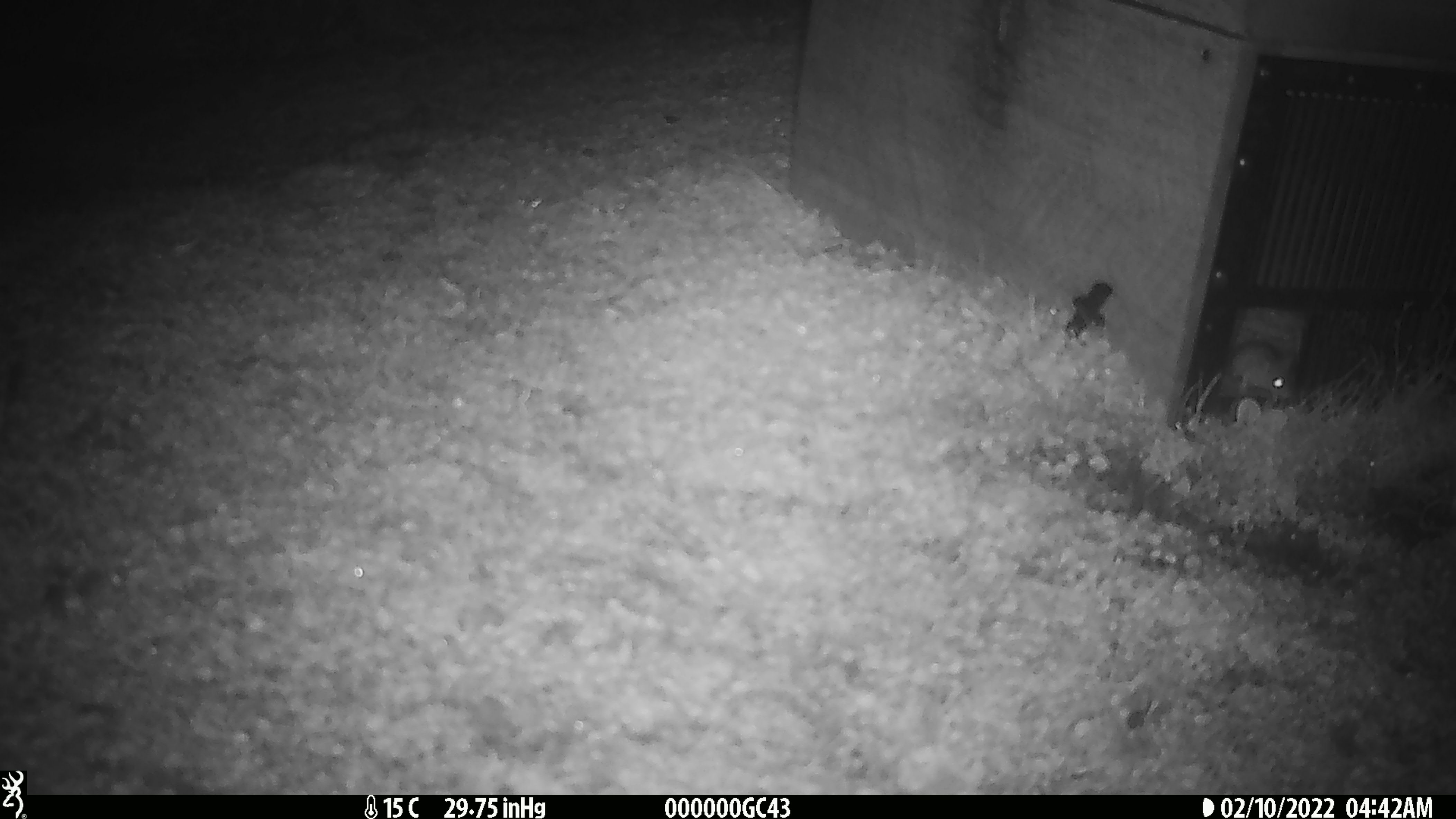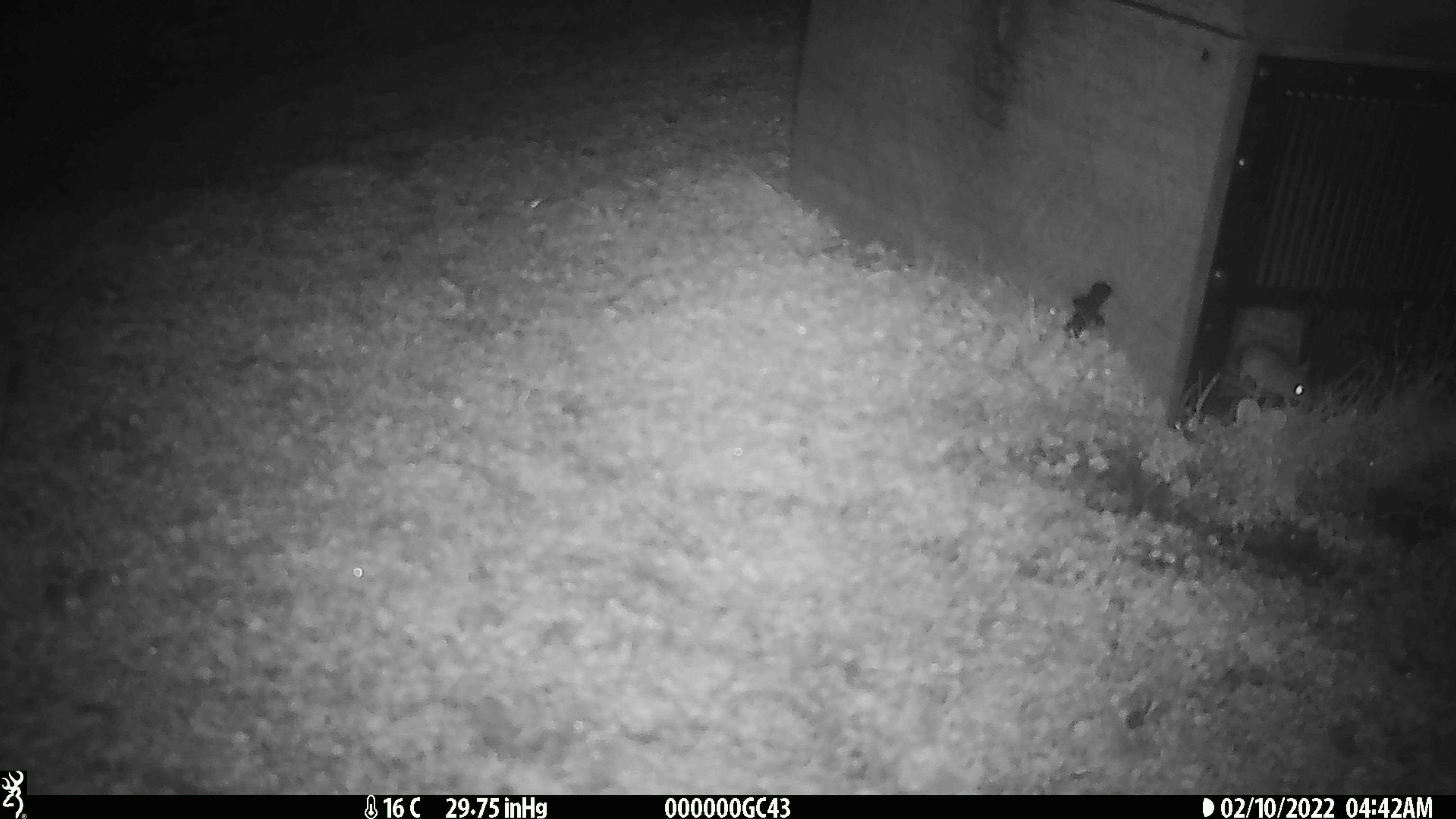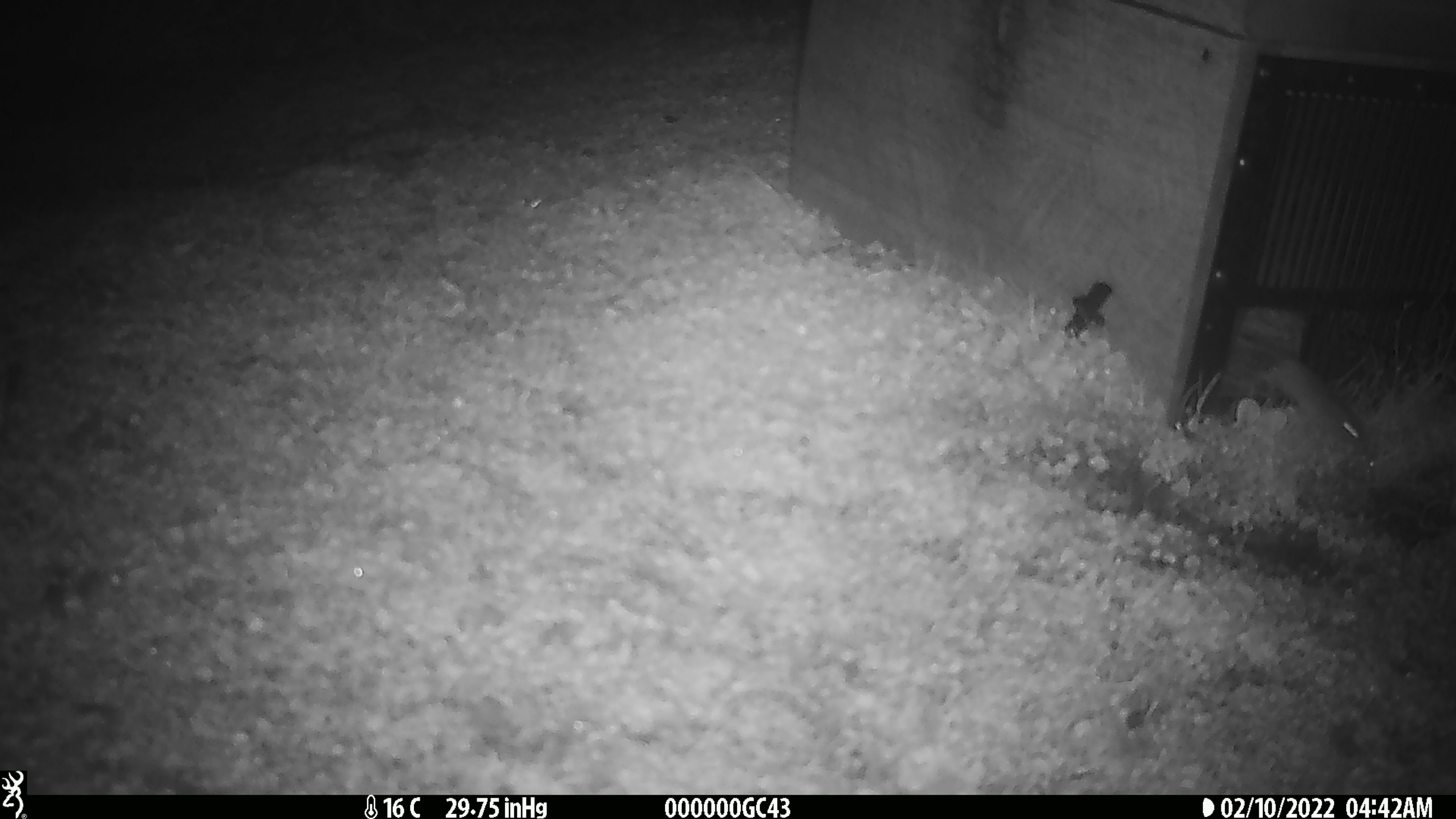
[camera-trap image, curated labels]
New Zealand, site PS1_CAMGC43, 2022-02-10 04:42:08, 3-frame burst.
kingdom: Animalia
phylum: Chordata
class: Mammalia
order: Rodentia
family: Muridae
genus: Mus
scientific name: Mus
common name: mouse